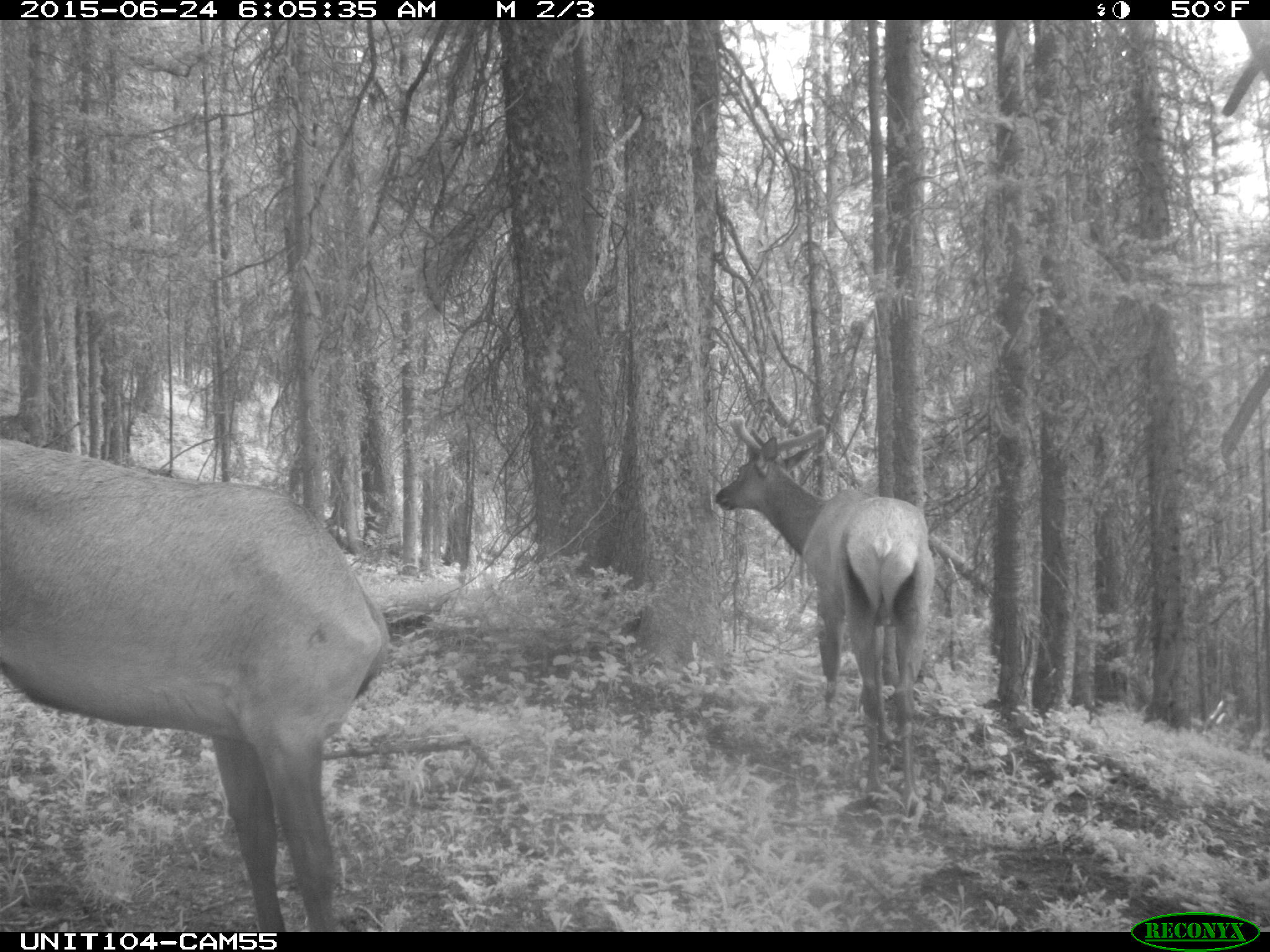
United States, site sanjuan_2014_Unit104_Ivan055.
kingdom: Animalia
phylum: Chordata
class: Mammalia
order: Artiodactyla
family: Cervidae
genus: Cervus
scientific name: Cervus elaphus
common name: red deer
Cervus elaphus (red deer).